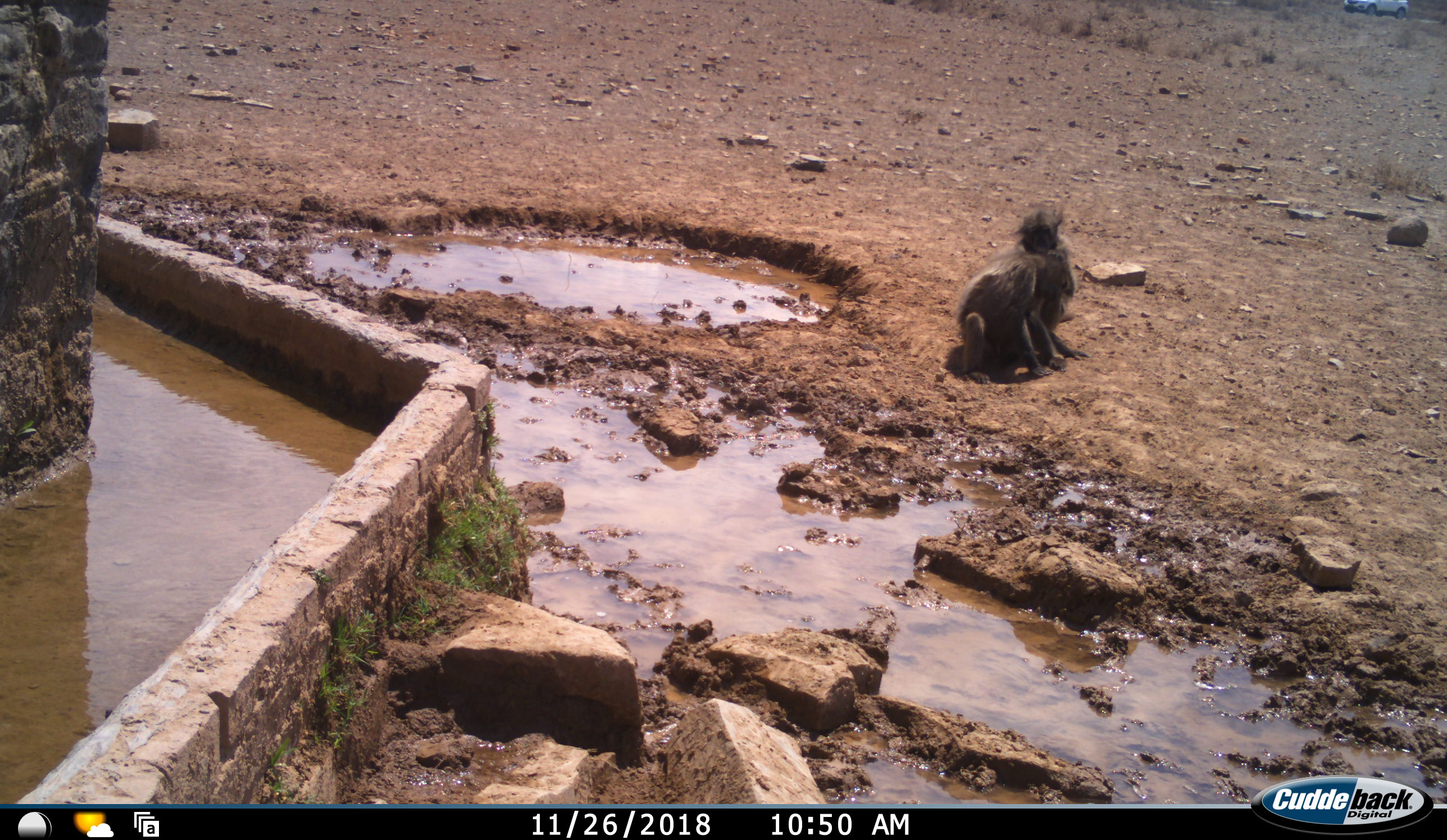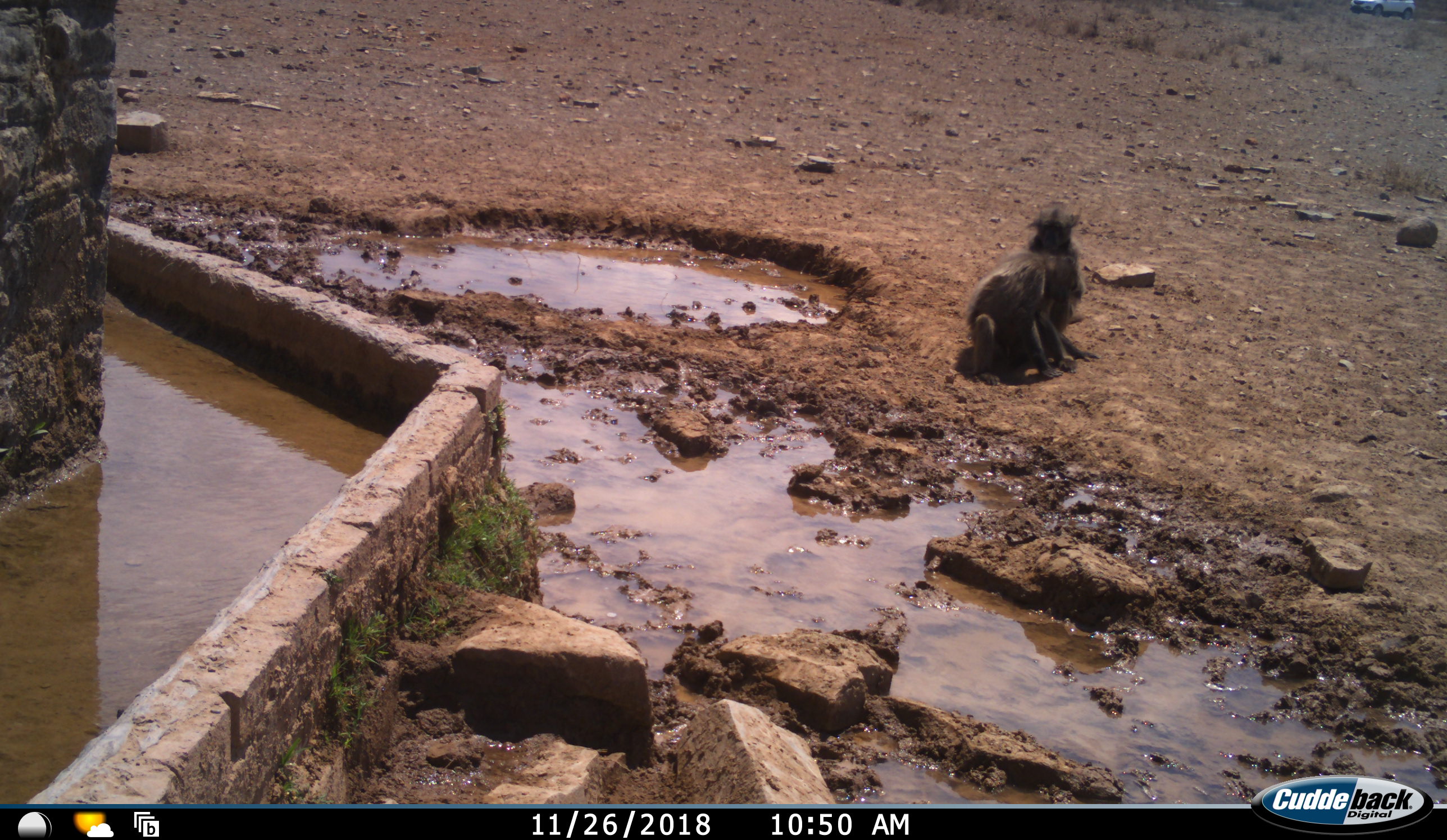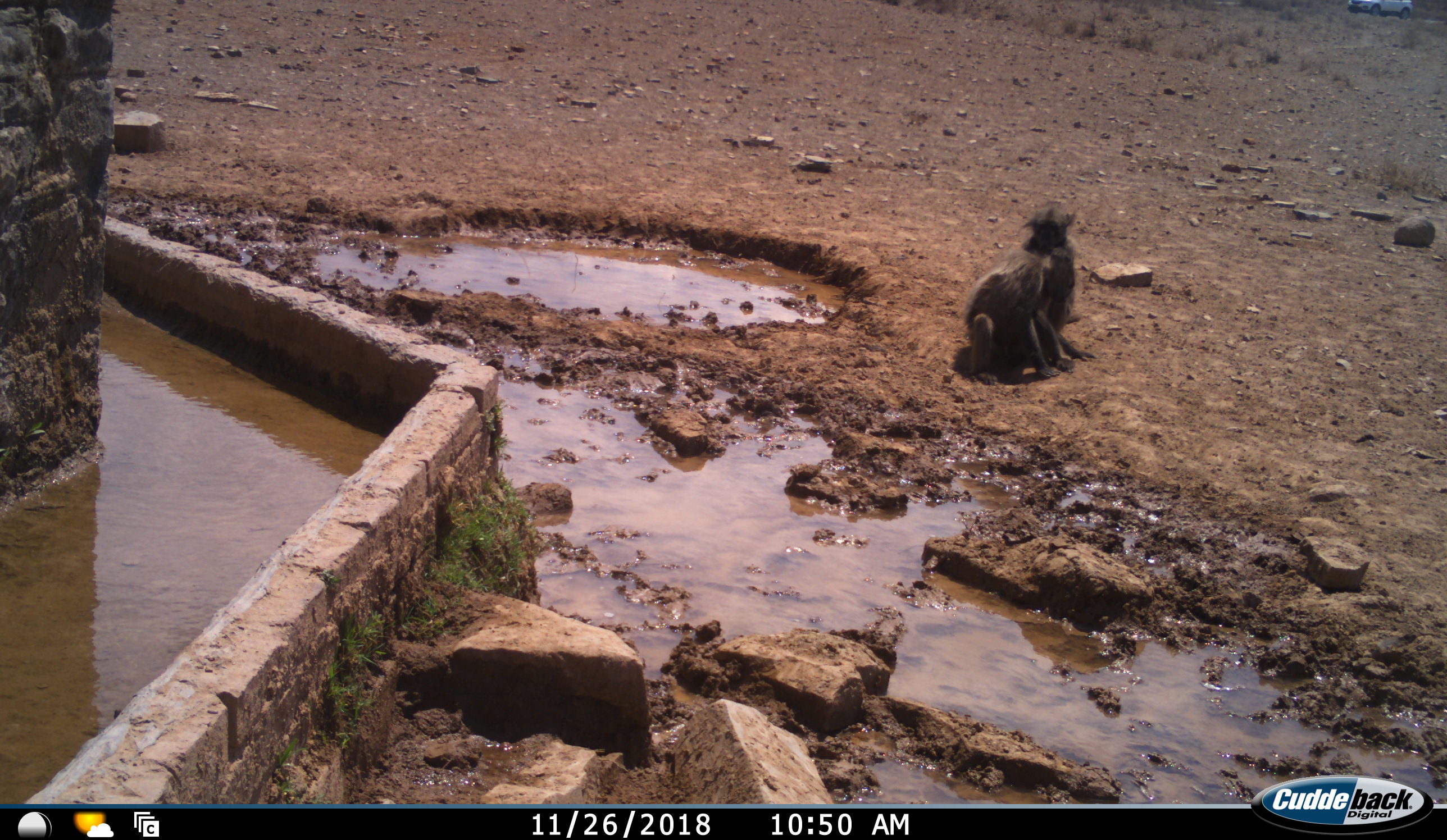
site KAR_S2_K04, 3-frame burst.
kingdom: Animalia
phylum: Chordata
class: Mammalia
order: Primates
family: Cercopithecidae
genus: Papio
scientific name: Papio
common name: baboon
Baboon (Papio), count 2. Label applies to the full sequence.